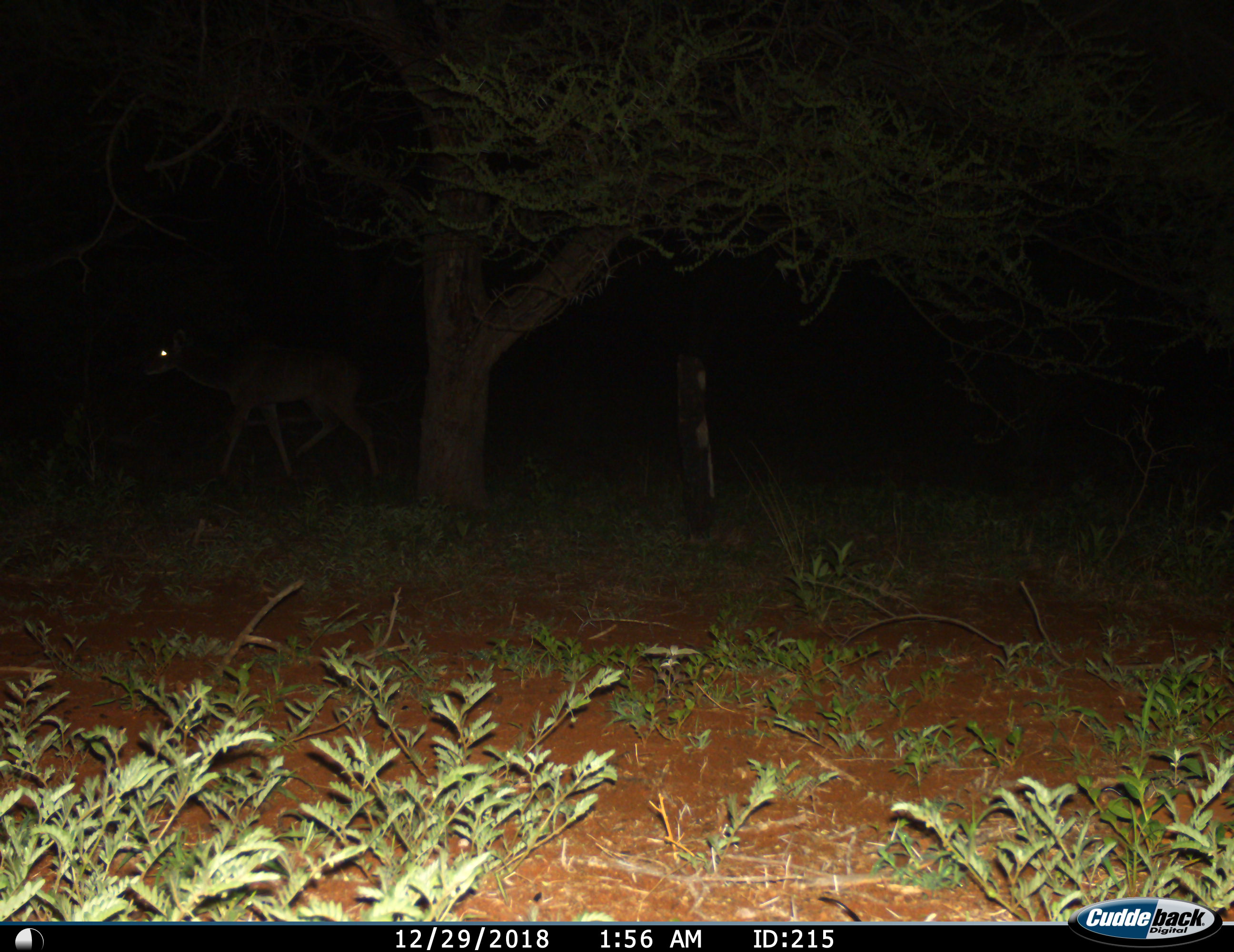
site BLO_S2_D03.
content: unidentified animal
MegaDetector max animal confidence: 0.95